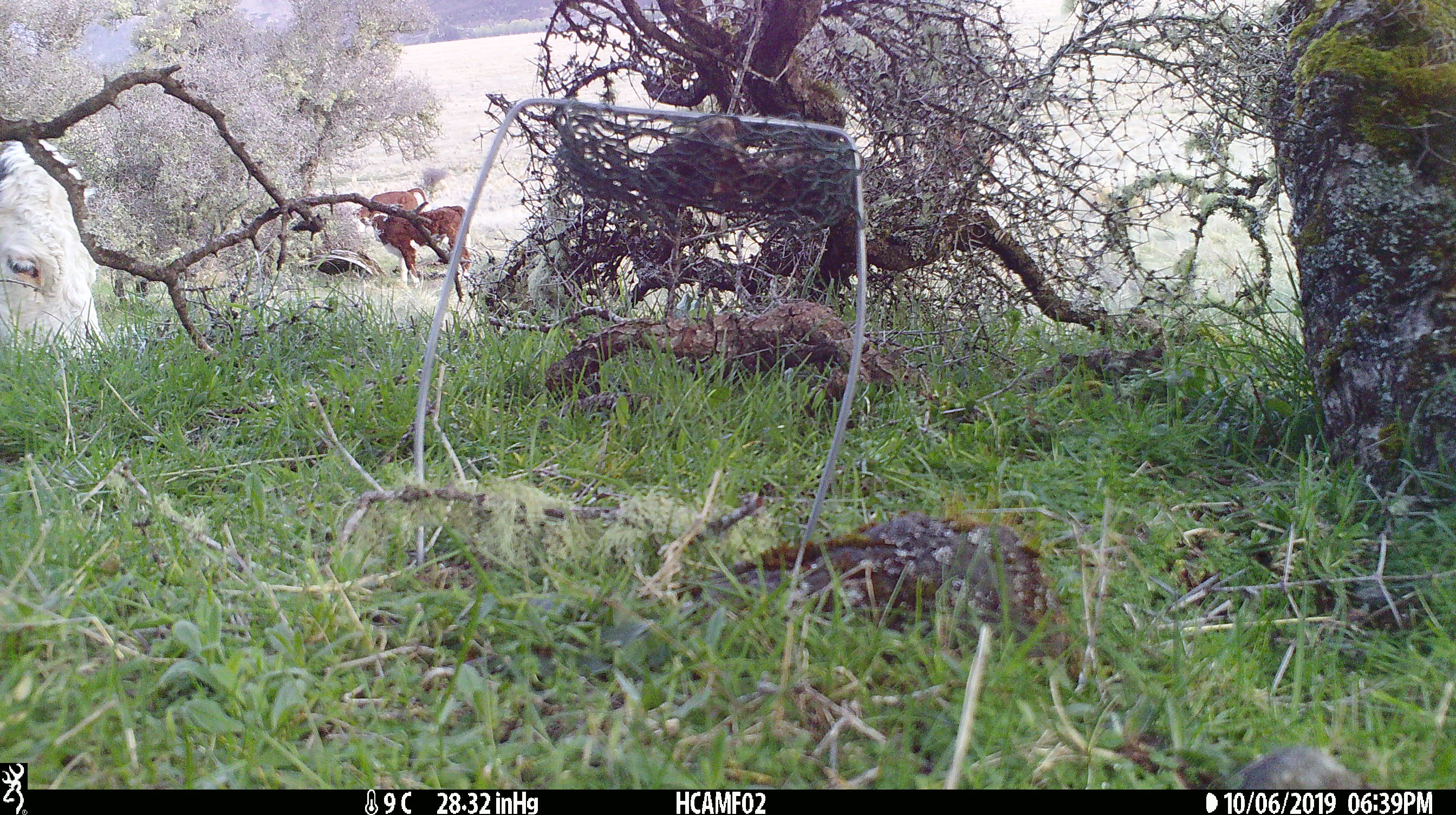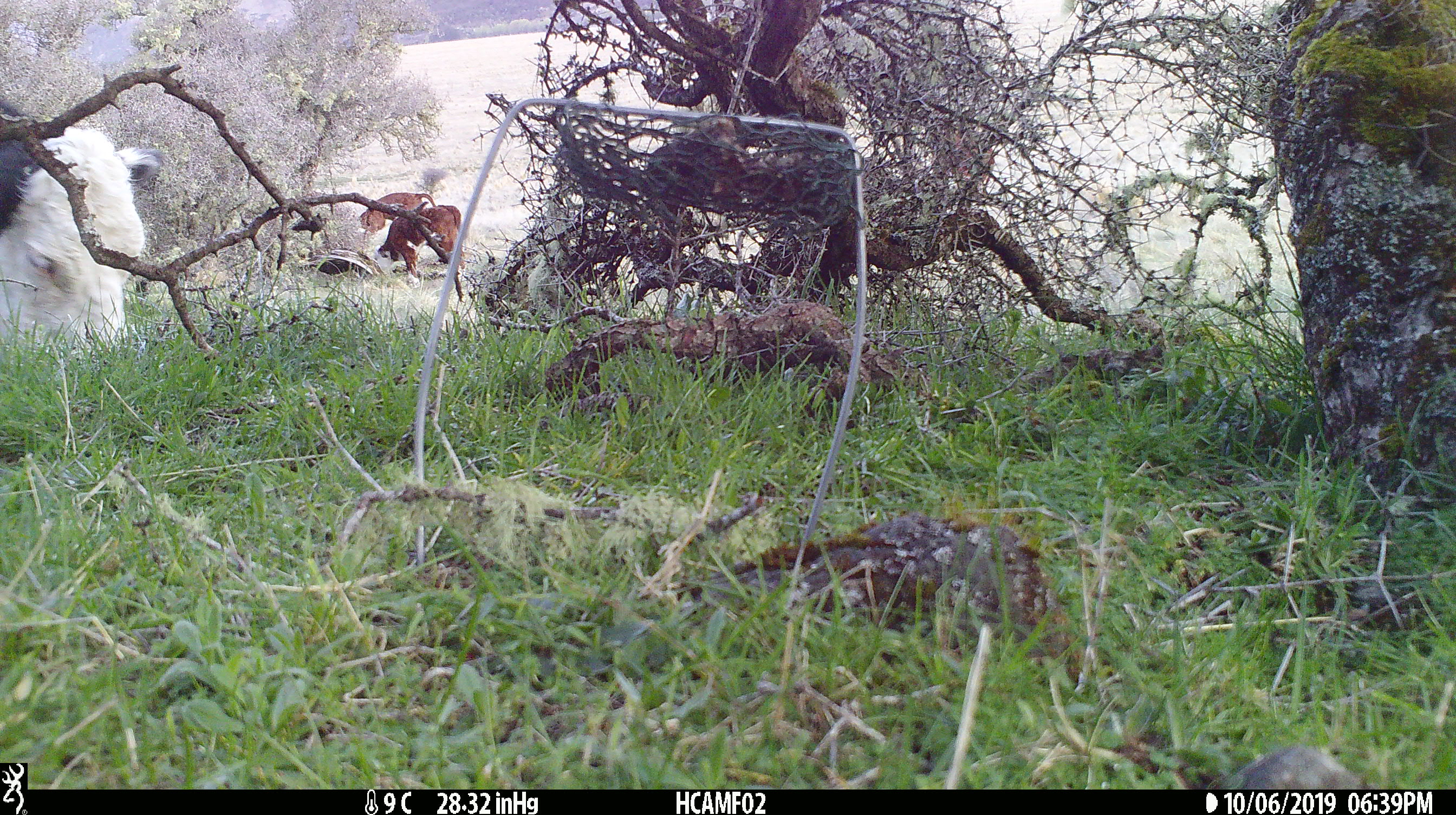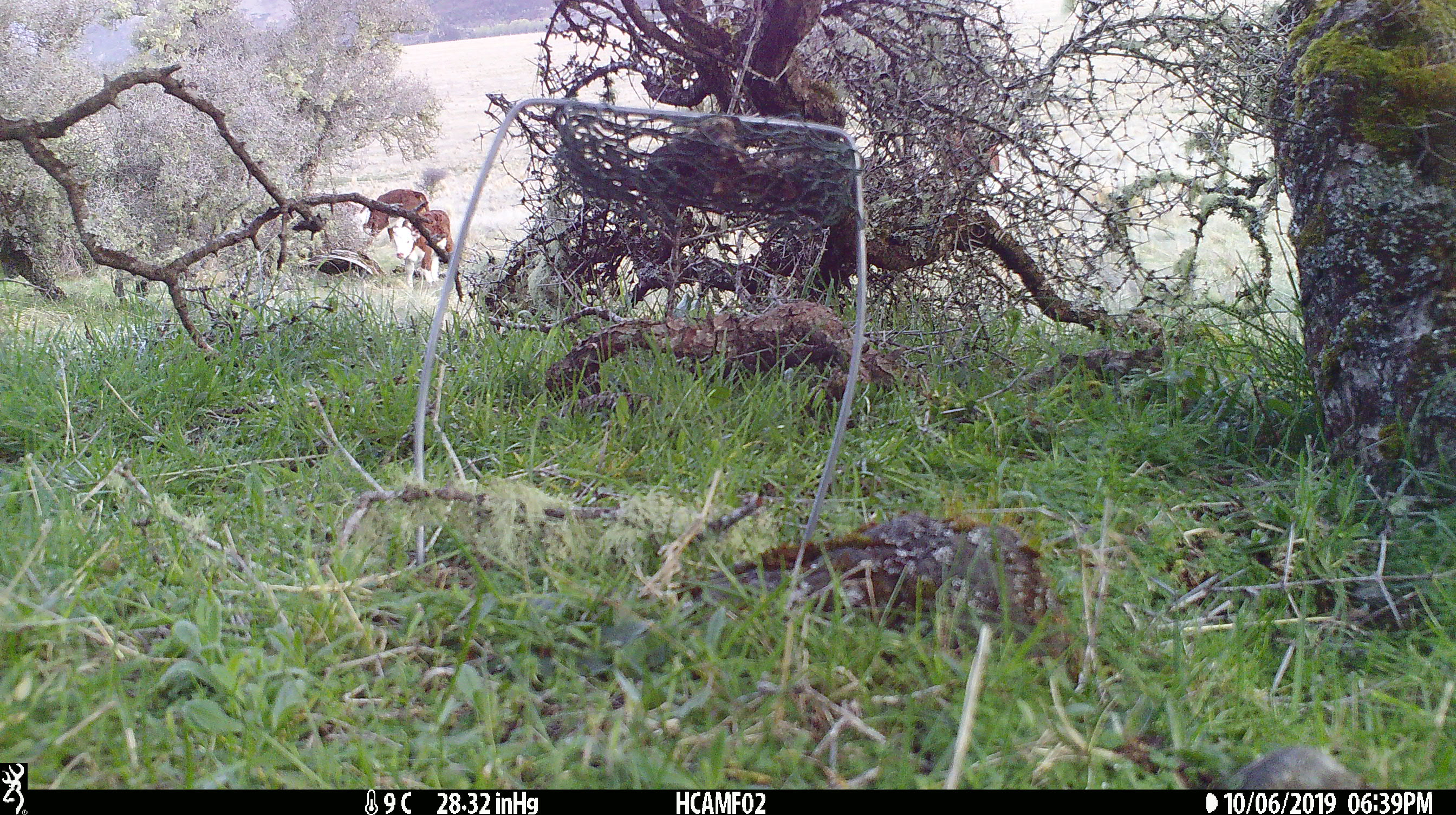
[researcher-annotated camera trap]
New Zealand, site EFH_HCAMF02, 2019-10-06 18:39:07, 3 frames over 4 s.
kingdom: Animalia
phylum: Chordata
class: Mammalia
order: Artiodactyla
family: Bovidae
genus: Bos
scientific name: Bos taurus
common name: domestic cow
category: cow